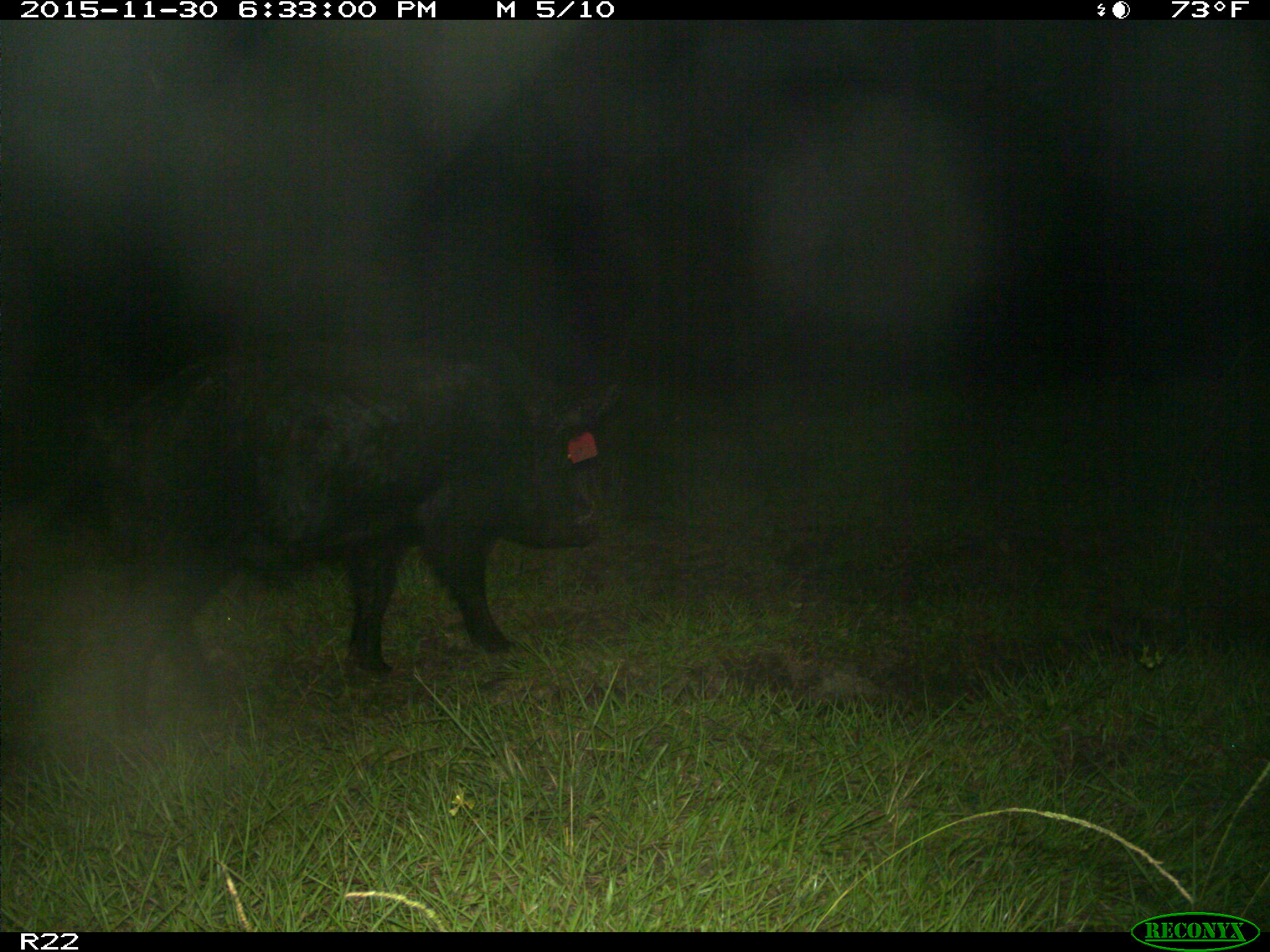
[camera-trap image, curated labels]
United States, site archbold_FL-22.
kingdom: Animalia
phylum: Chordata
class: Mammalia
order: Artiodactyla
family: Suidae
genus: Sus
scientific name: Sus scrofa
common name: wild boar